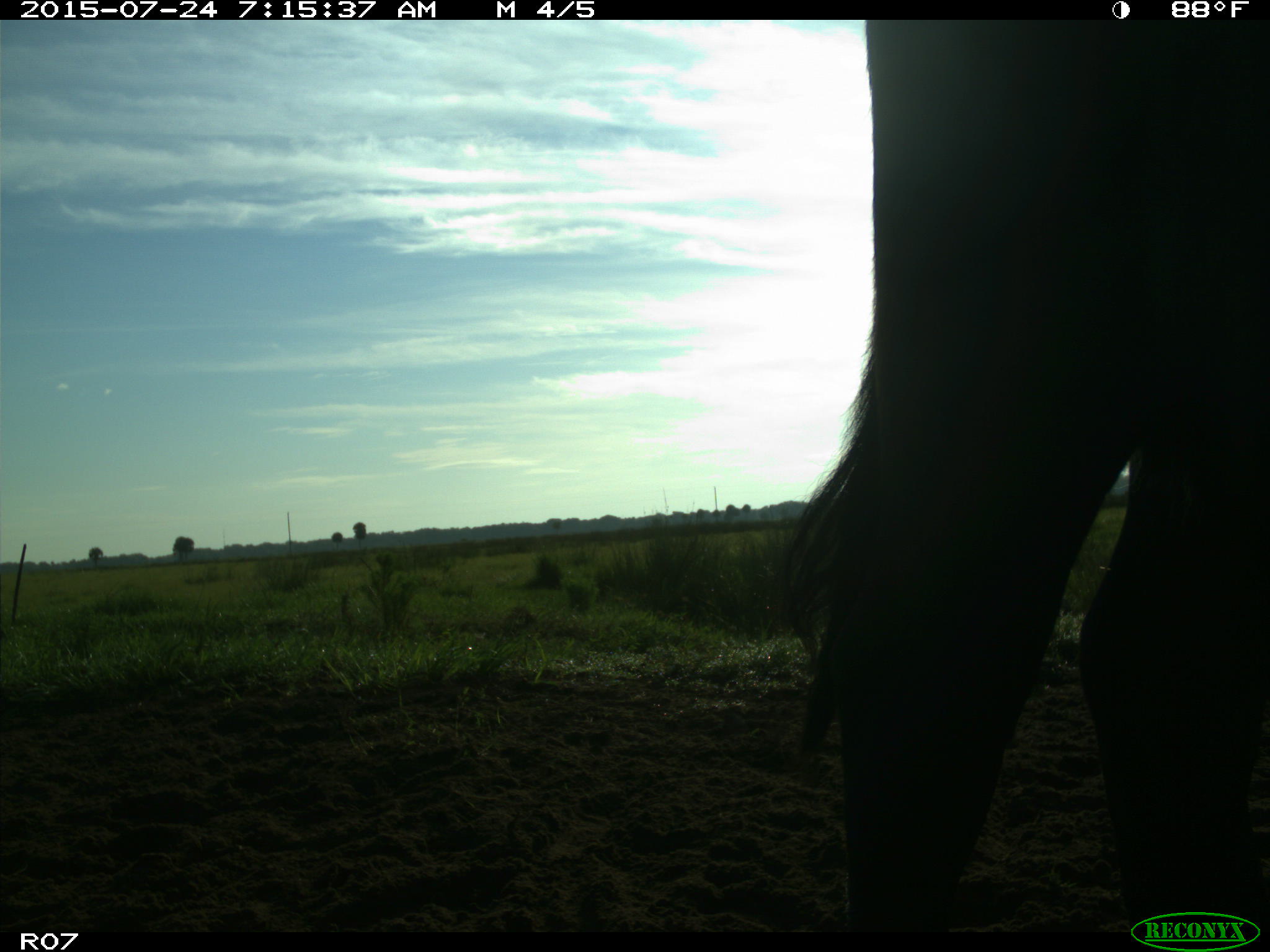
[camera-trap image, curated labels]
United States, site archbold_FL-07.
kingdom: Animalia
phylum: Chordata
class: Mammalia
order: Artiodactyla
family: Bovidae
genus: Bos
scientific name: Bos taurus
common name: domestic cow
Bos taurus (domestic cow).